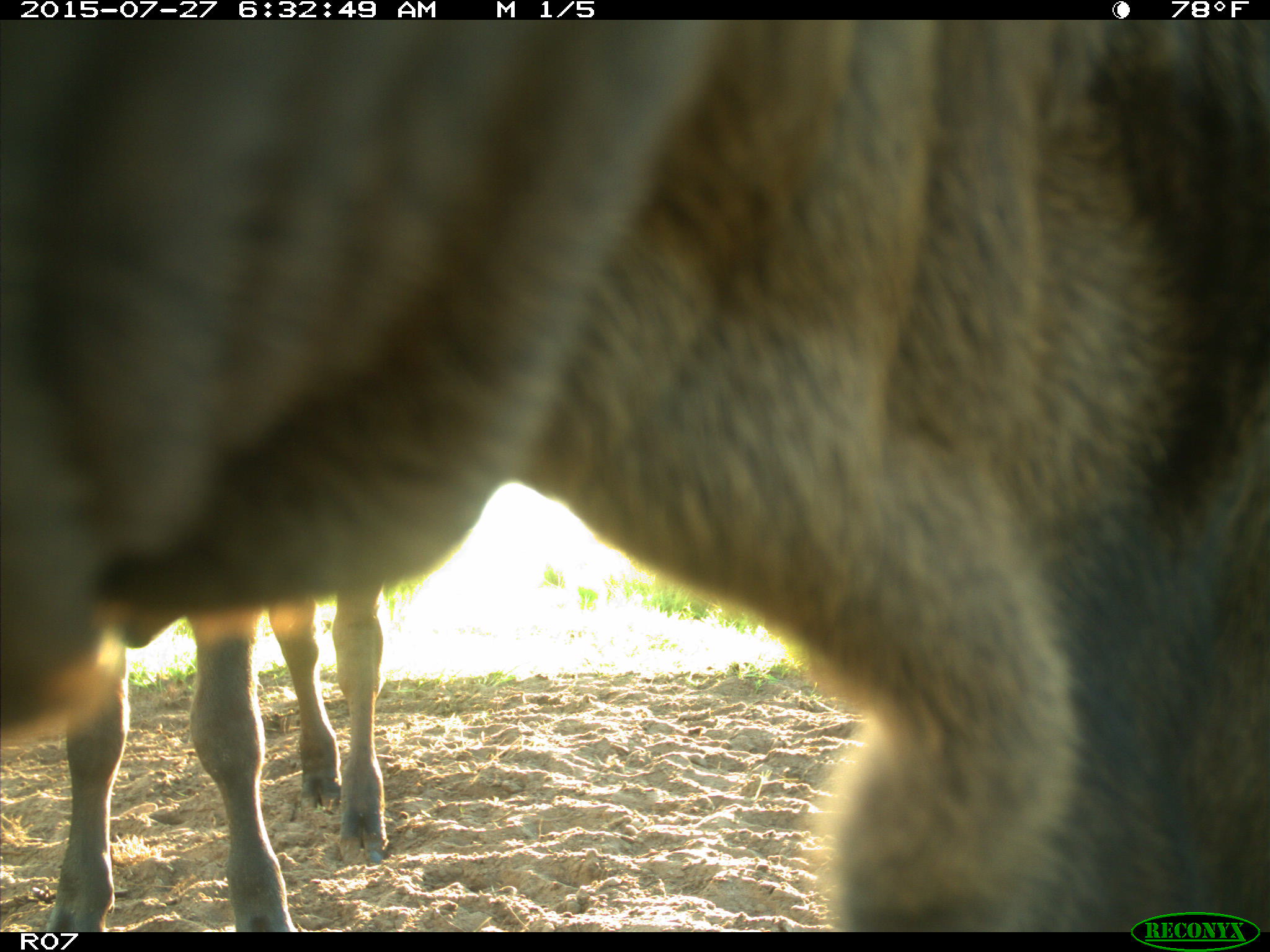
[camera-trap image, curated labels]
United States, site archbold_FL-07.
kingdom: Animalia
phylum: Chordata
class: Mammalia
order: Artiodactyla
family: Bovidae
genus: Bos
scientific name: Bos taurus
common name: domestic cow